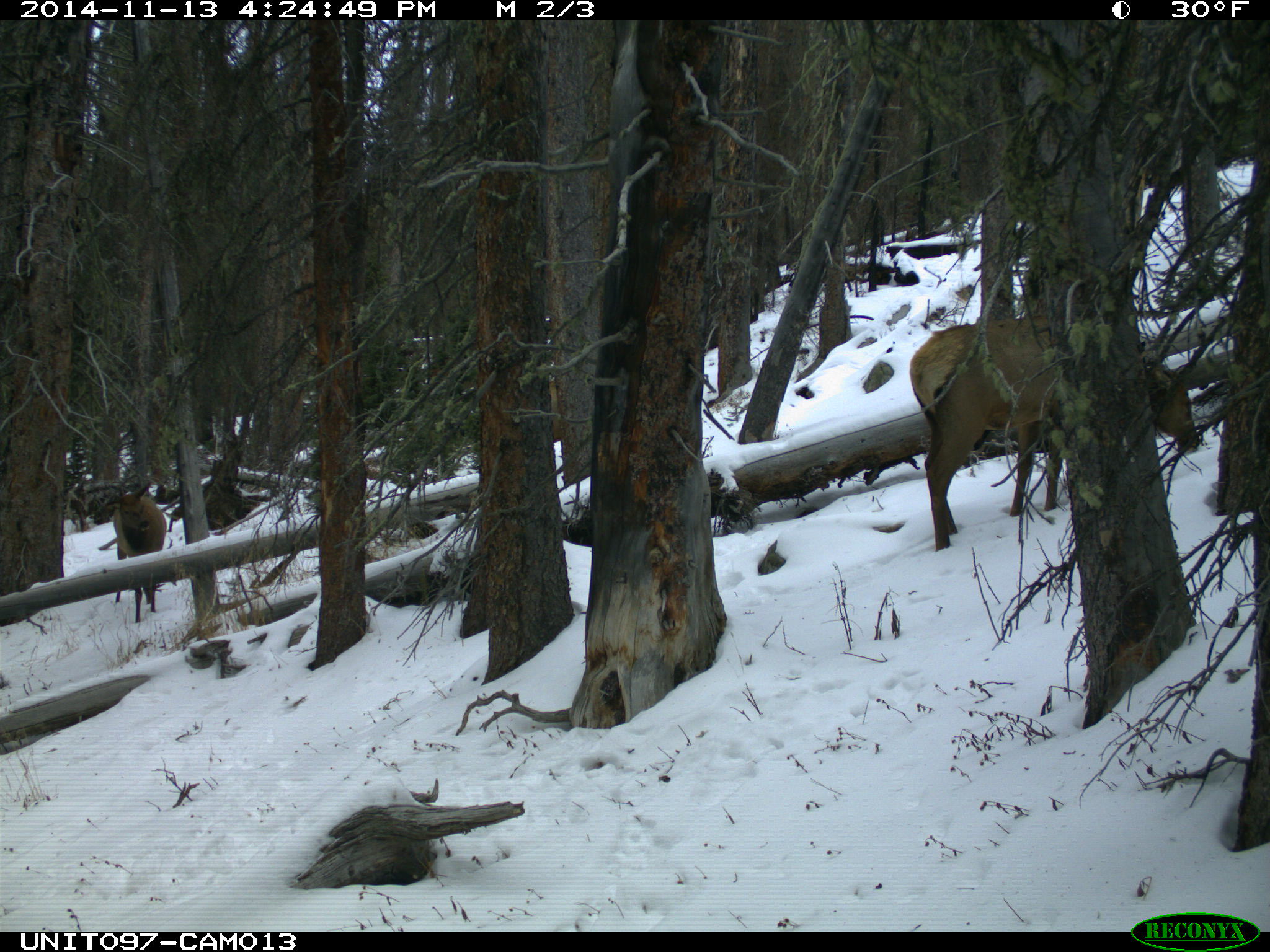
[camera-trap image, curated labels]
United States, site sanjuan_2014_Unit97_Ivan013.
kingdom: Animalia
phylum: Chordata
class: Mammalia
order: Artiodactyla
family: Cervidae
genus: Cervus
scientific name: Cervus elaphus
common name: red deer